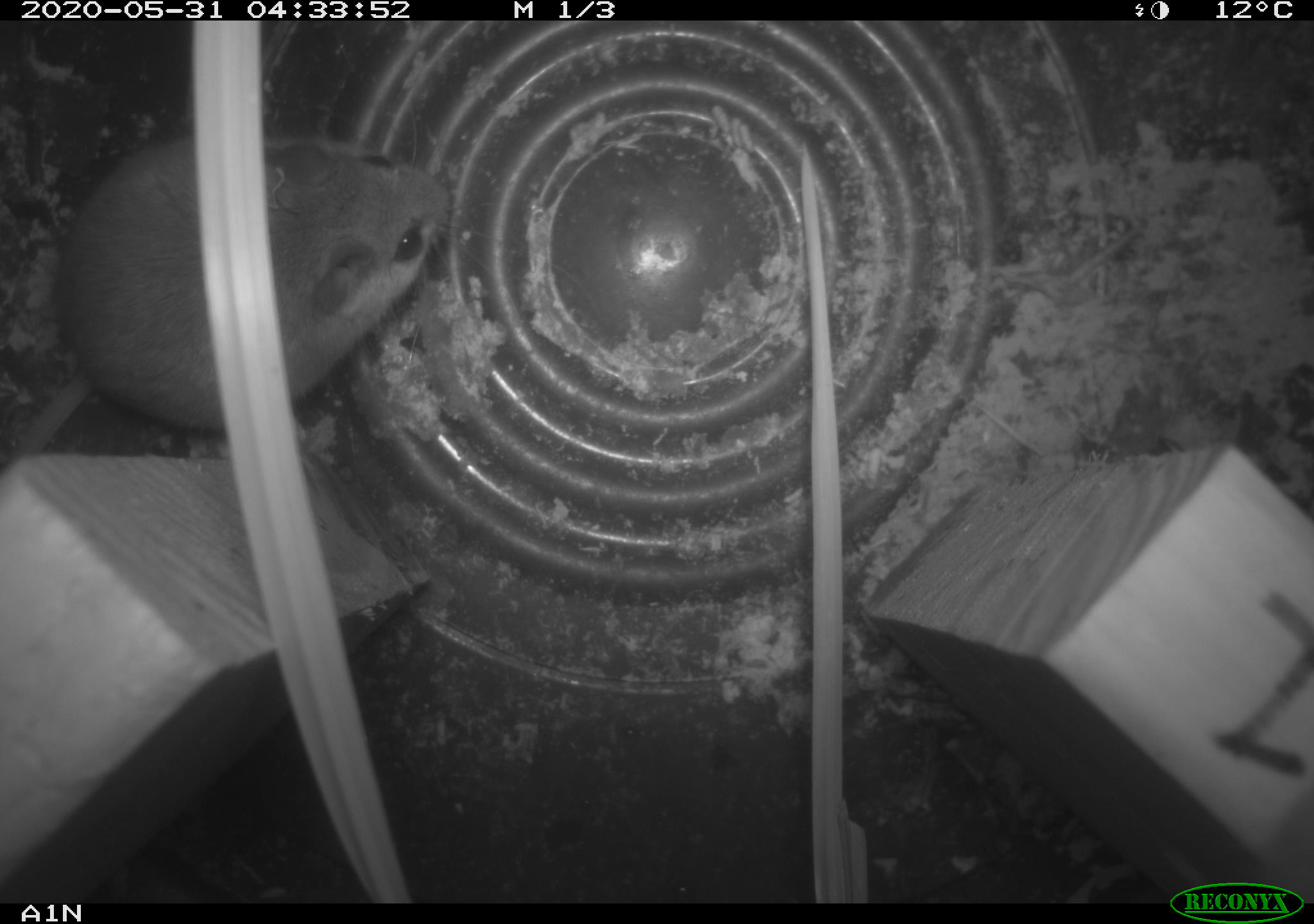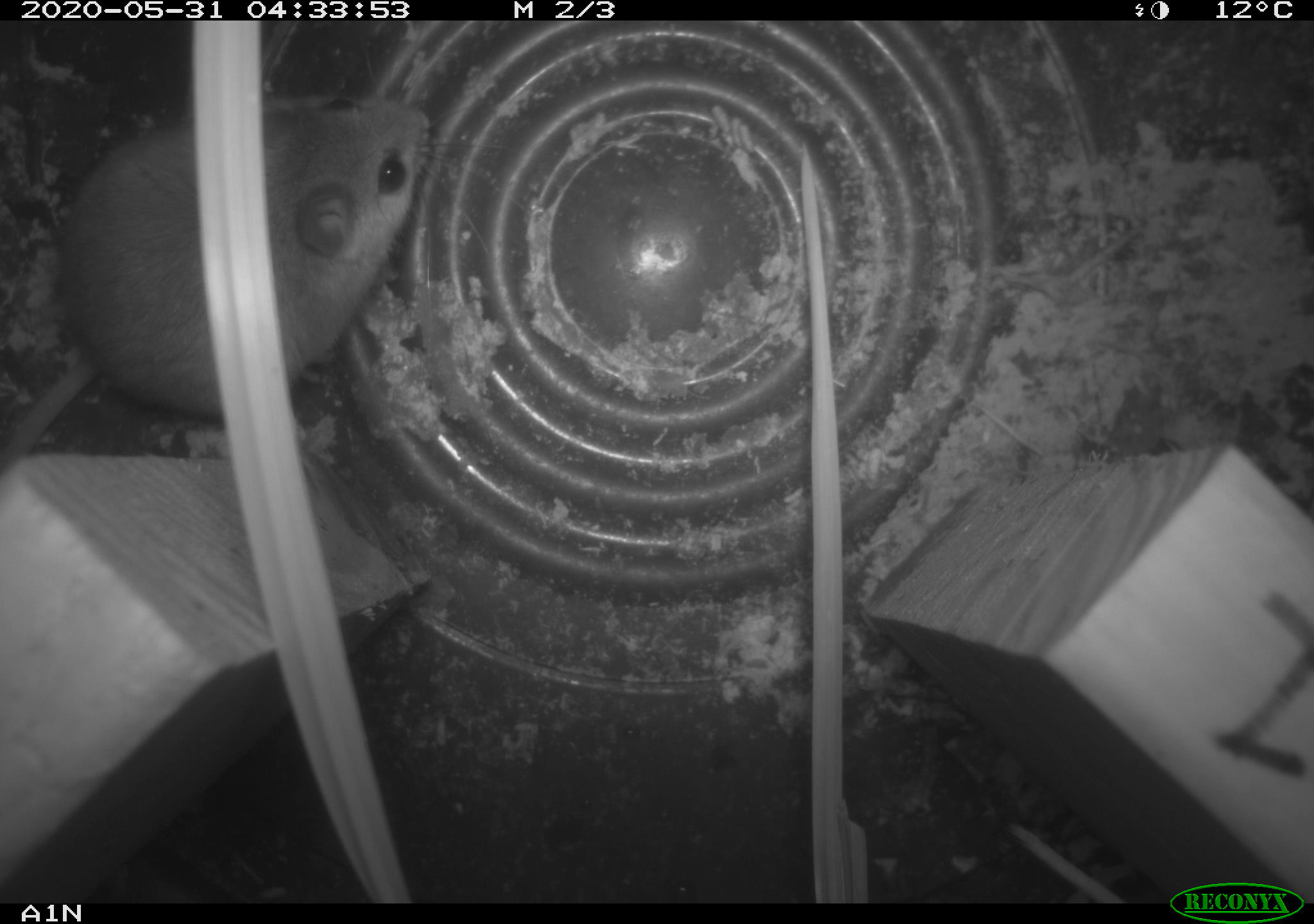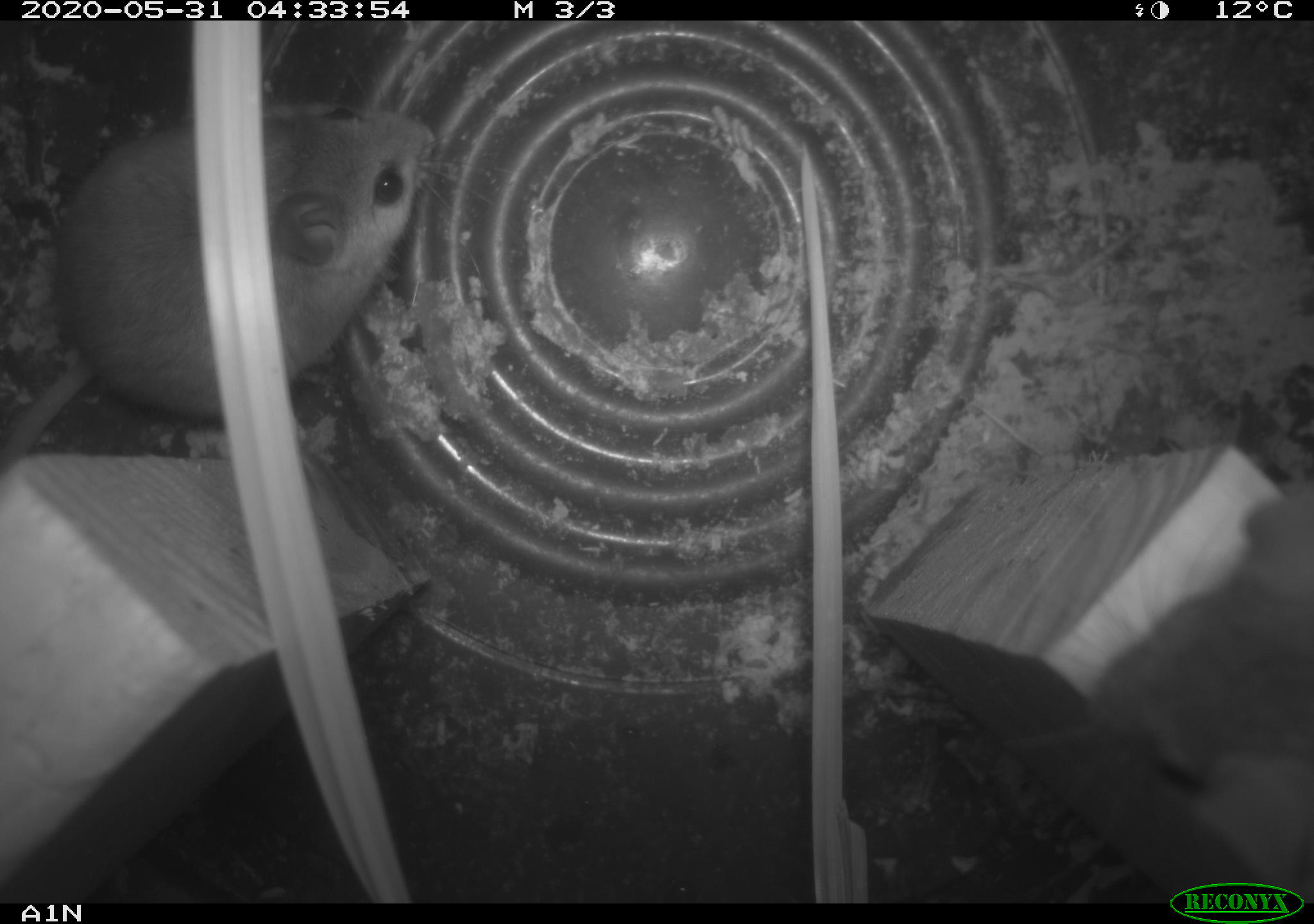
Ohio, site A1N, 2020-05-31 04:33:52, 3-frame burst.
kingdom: Animalia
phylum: Chordata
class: Mammalia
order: Rodentia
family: Cricetidae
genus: Peromyscus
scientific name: Peromyscus leucopus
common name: white-footed mouse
White-footed mouse (Peromyscus leucopus).